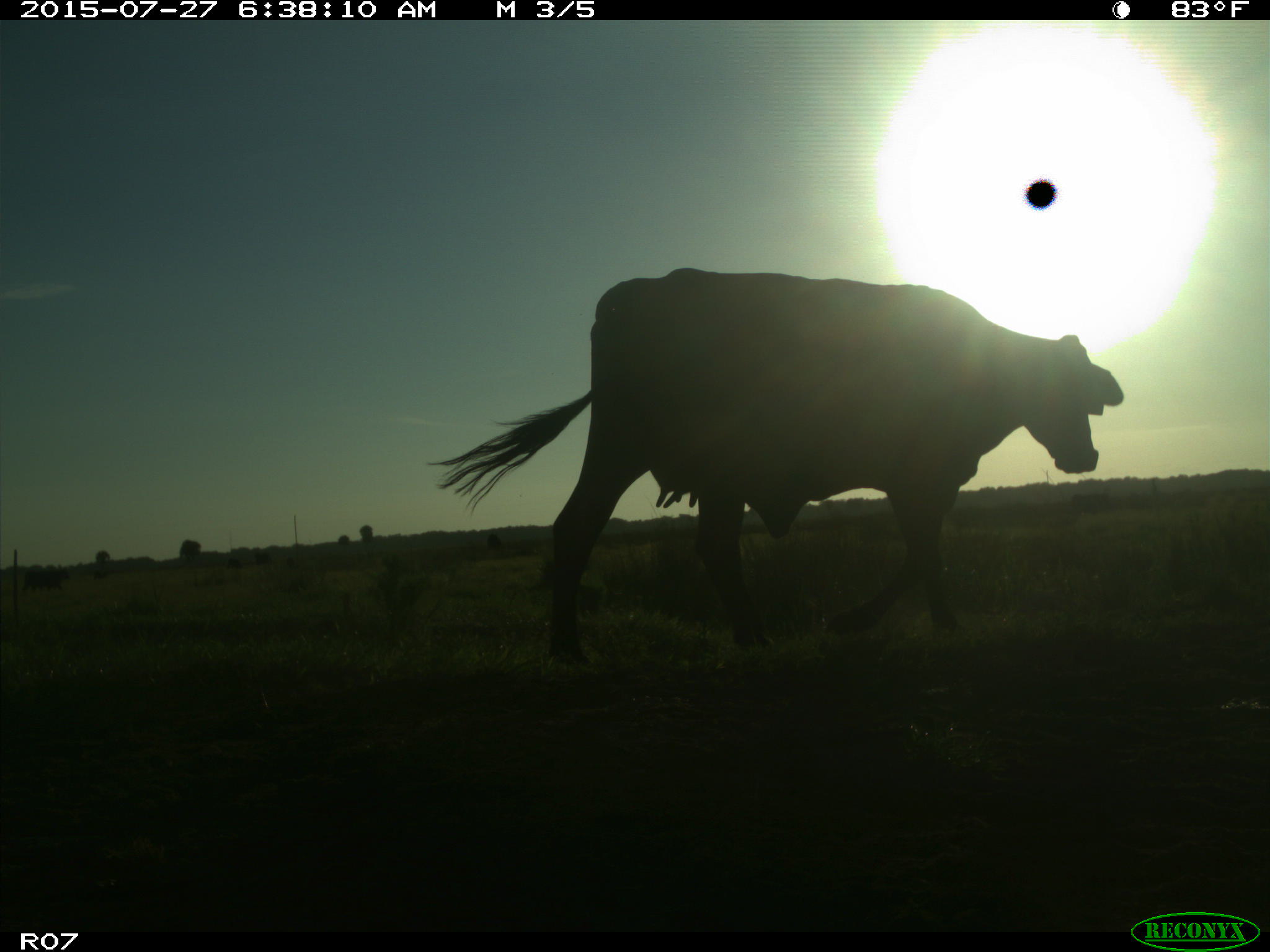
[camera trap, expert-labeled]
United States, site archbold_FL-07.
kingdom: Animalia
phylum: Chordata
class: Mammalia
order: Artiodactyla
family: Bovidae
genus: Bos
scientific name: Bos taurus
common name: domestic cow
Bos taurus (domestic cow).